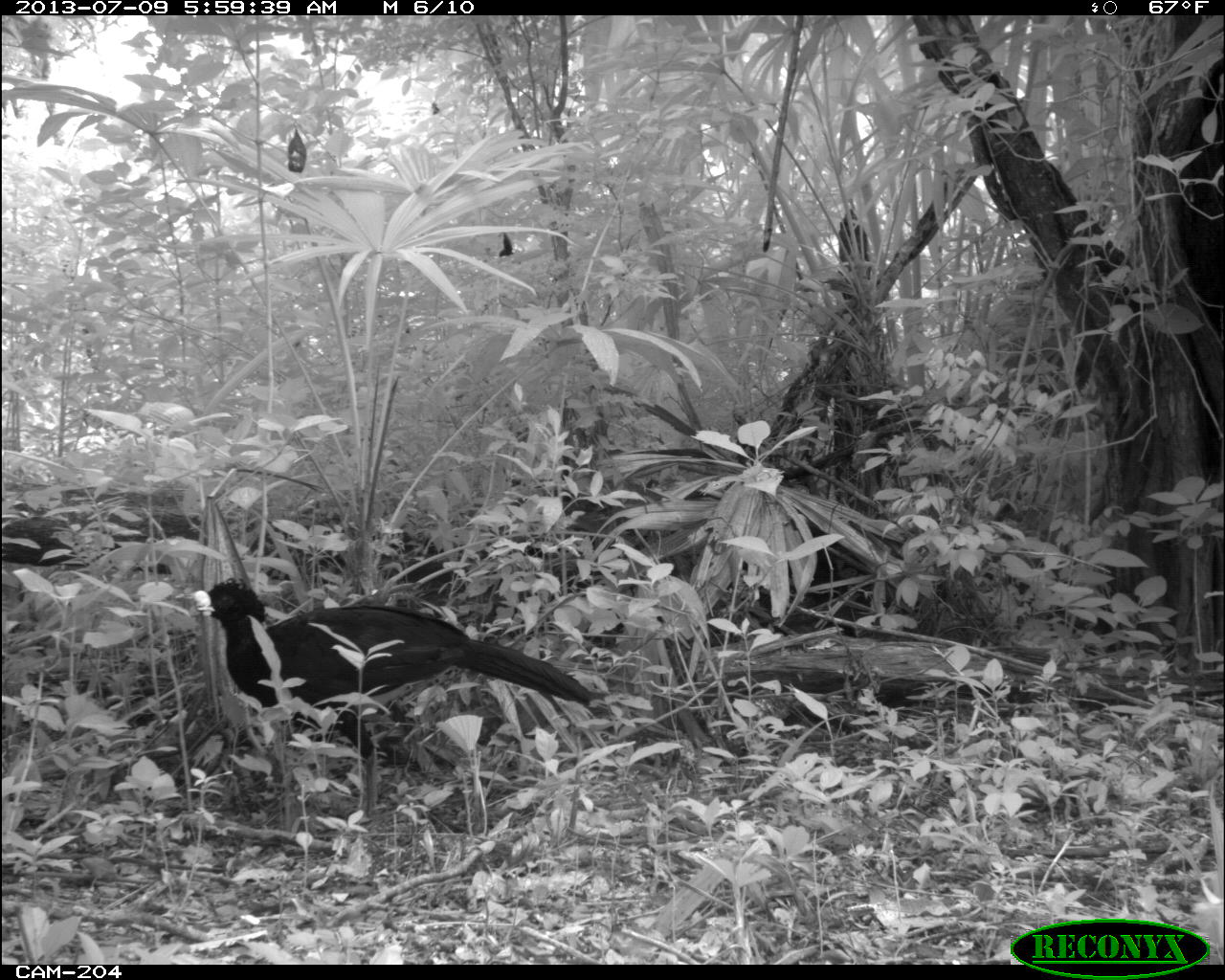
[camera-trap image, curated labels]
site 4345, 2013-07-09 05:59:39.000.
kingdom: Animalia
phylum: Chordata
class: Aves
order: Galliformes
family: Cracidae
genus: Crax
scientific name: Crax rubra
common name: great curassow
Crax rubra (great curassow), count 1, sex male.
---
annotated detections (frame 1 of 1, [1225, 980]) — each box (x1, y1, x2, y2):
crax rubra: (183, 575, 614, 838)